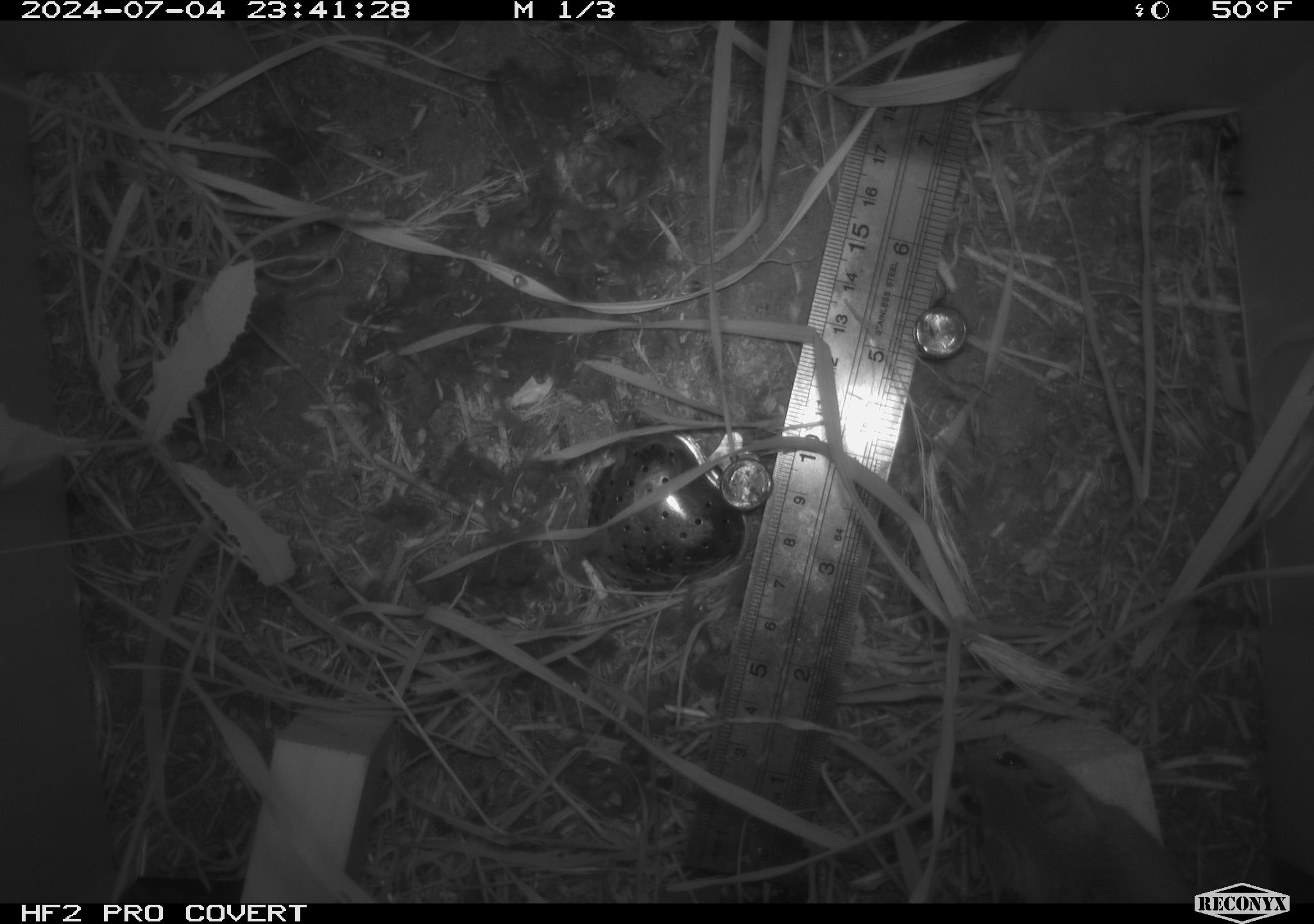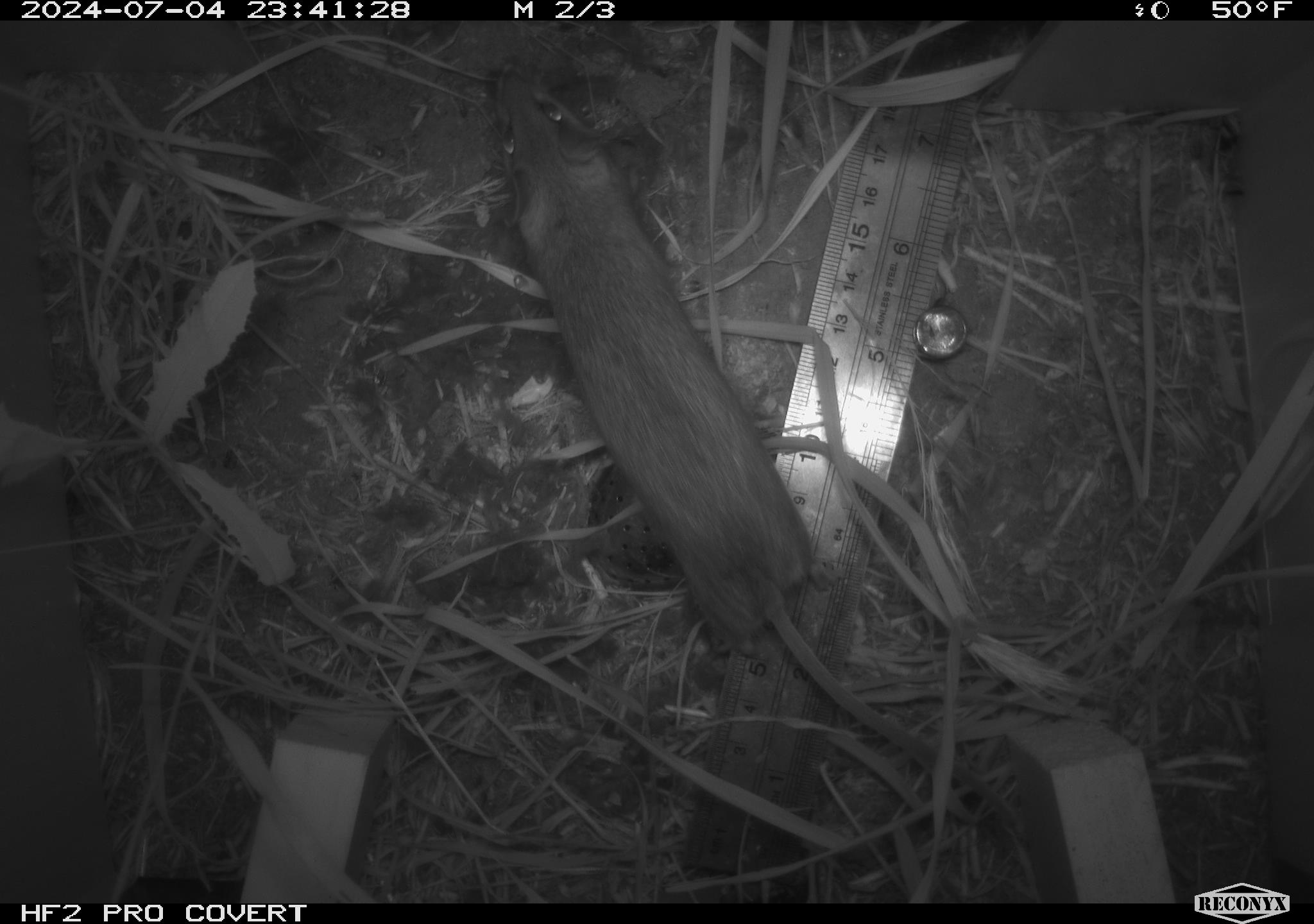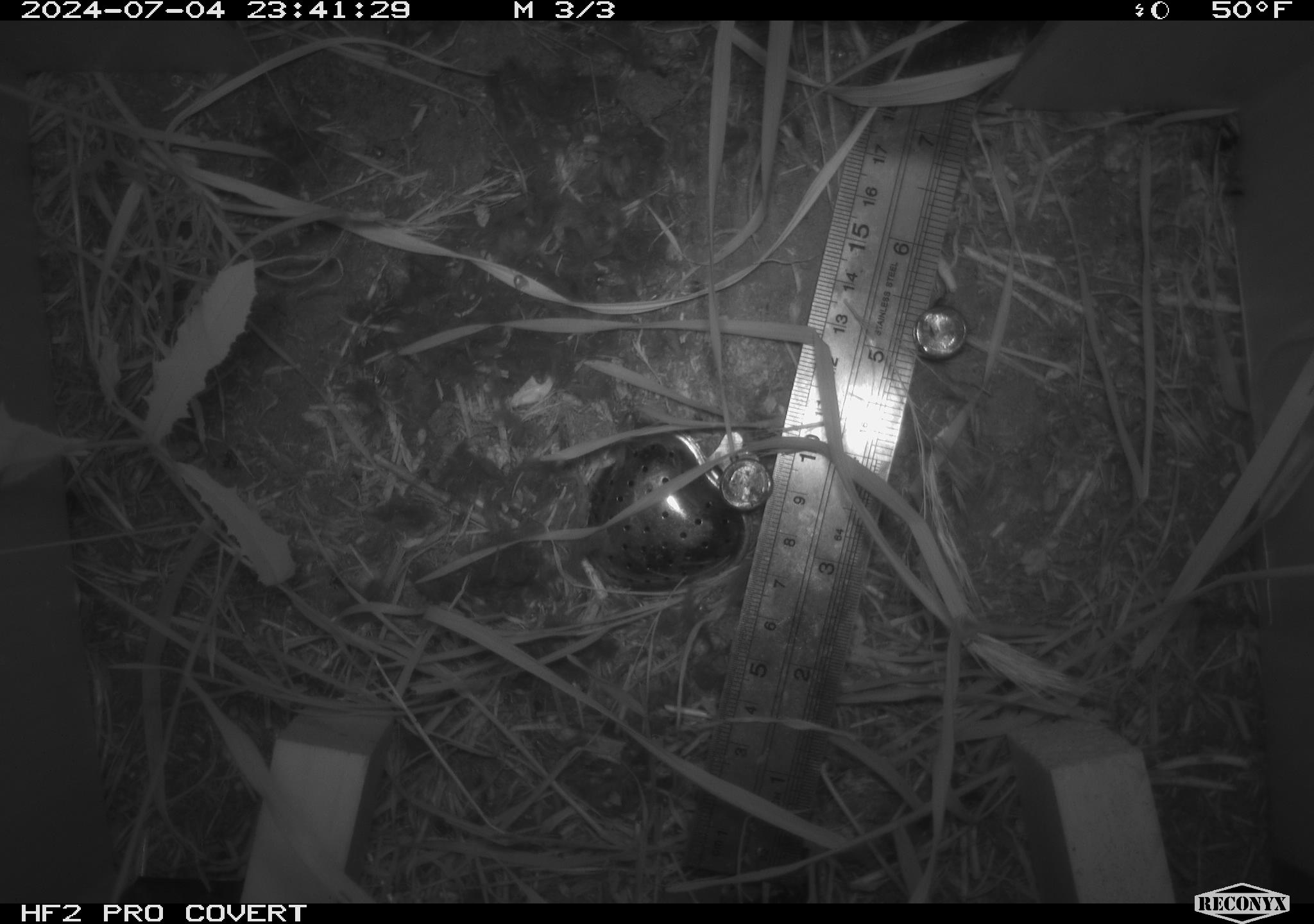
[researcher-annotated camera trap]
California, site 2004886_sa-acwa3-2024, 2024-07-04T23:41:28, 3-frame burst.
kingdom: Animalia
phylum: Chordata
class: Mammalia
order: Rodentia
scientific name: Rodentia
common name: mouse species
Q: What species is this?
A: Mouse species (Rodentia).